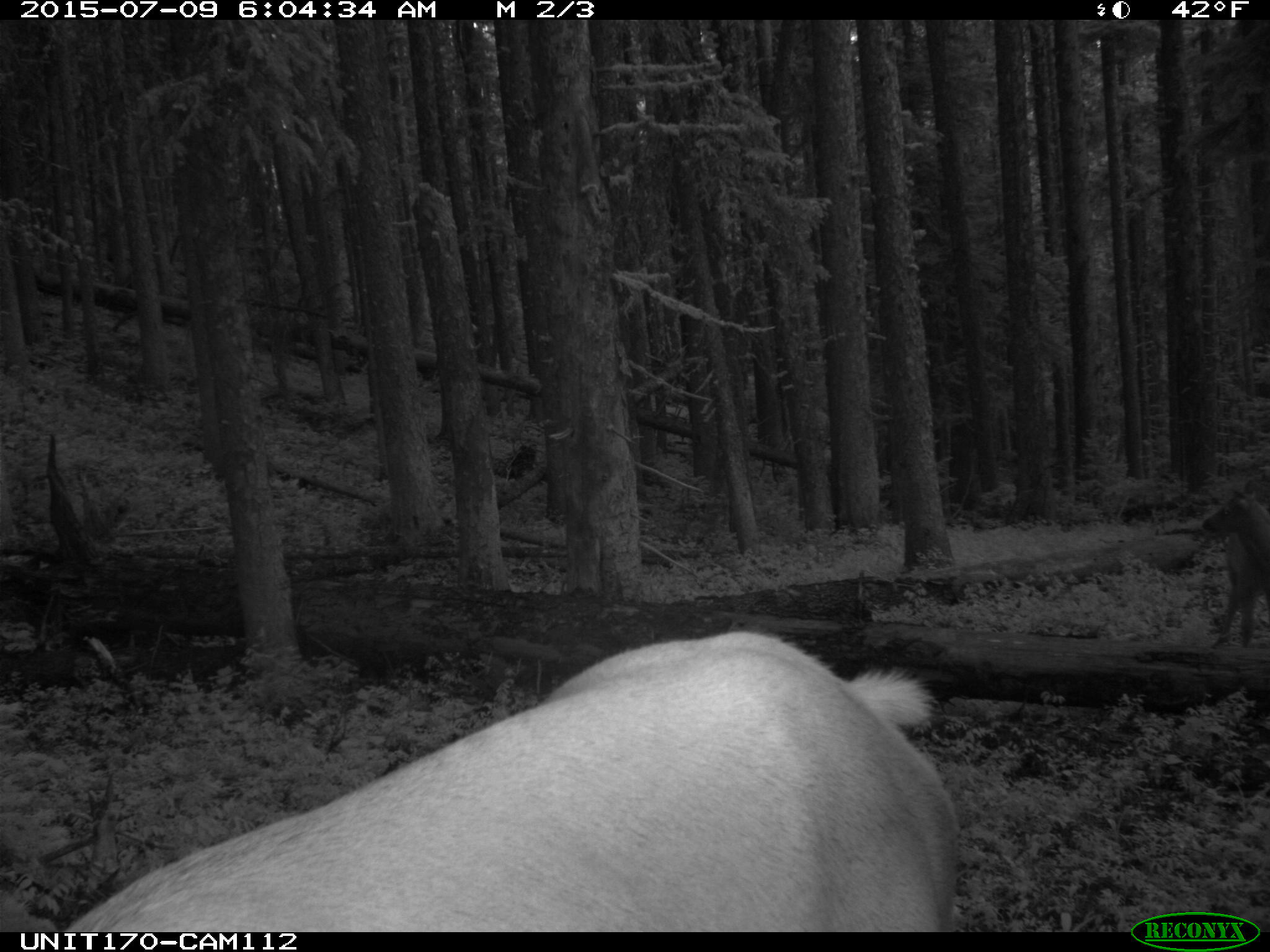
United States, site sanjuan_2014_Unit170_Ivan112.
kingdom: Animalia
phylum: Chordata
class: Mammalia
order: Artiodactyla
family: Cervidae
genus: Cervus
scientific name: Cervus elaphus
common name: red deer